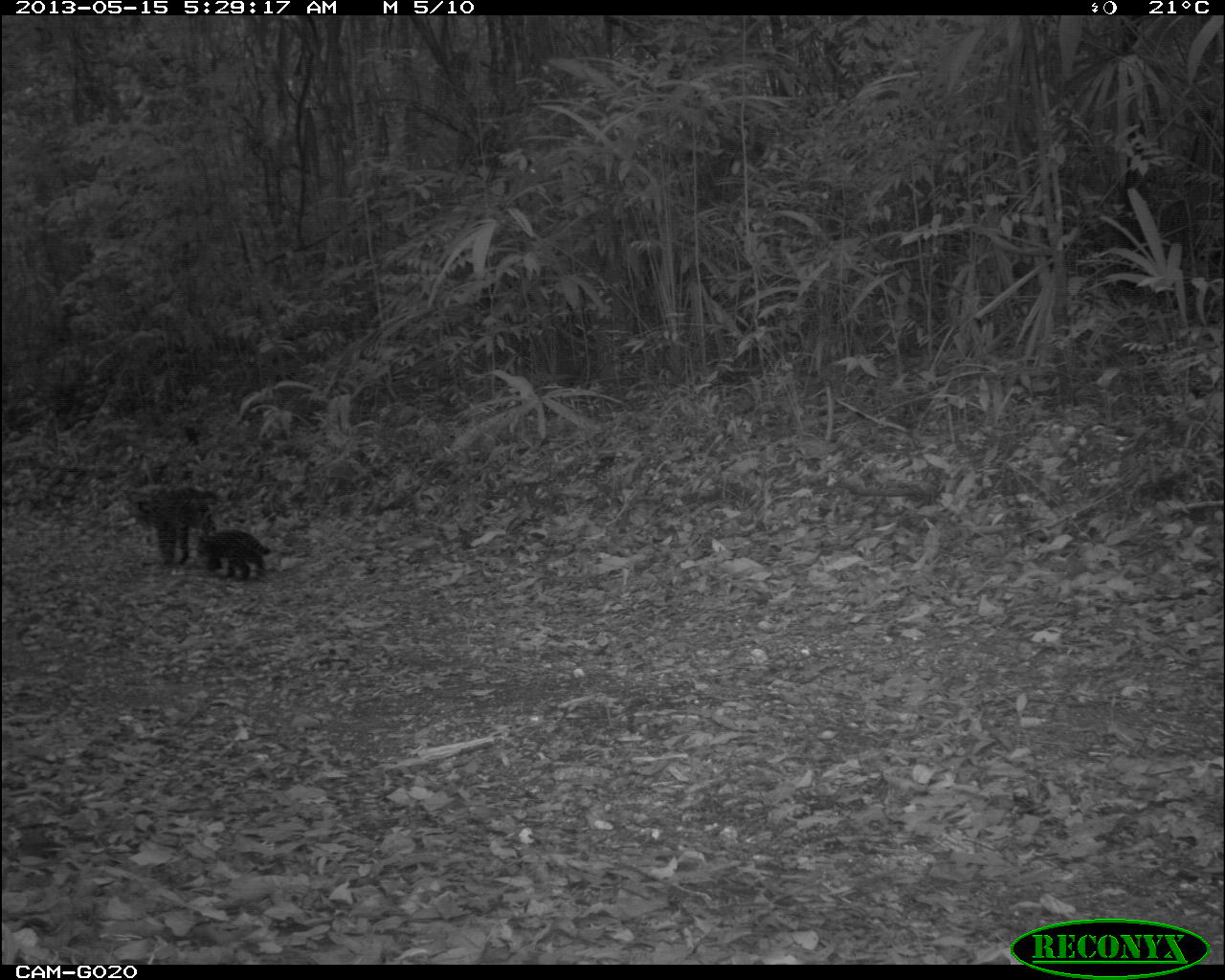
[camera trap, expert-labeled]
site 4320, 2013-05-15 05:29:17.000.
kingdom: Animalia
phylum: Chordata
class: Mammalia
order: Carnivora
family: Felidae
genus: Leopardus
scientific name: Leopardus pardalis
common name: ocelot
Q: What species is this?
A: Leopardus pardalis (ocelot).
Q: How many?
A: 2.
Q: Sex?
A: Female.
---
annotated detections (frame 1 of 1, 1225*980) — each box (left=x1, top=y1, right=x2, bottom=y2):
leopardus pardalis: (left=123, top=488, right=218, bottom=565); (left=195, top=529, right=270, bottom=580)